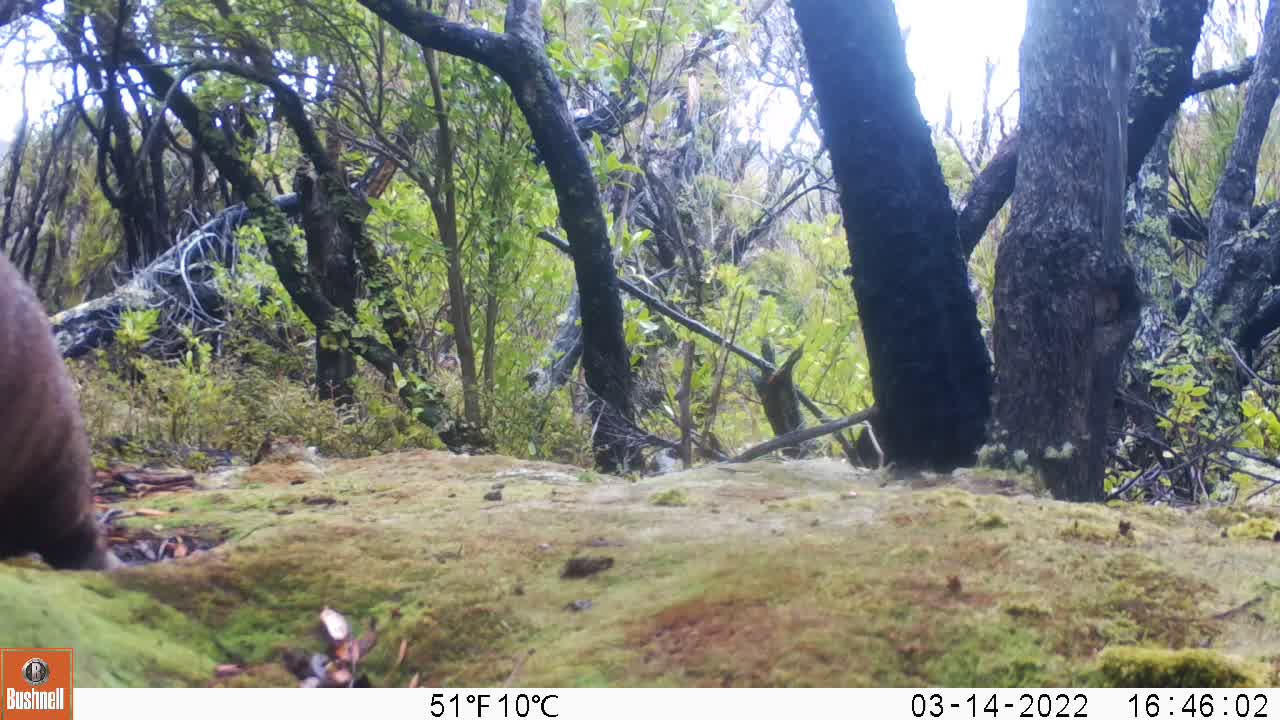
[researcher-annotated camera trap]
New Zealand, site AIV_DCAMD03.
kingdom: Animalia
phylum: Chordata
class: Mammalia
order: Carnivora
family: Otariidae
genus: Phocarctos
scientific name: Phocarctos hookeri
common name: new zealand sea lion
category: sealion